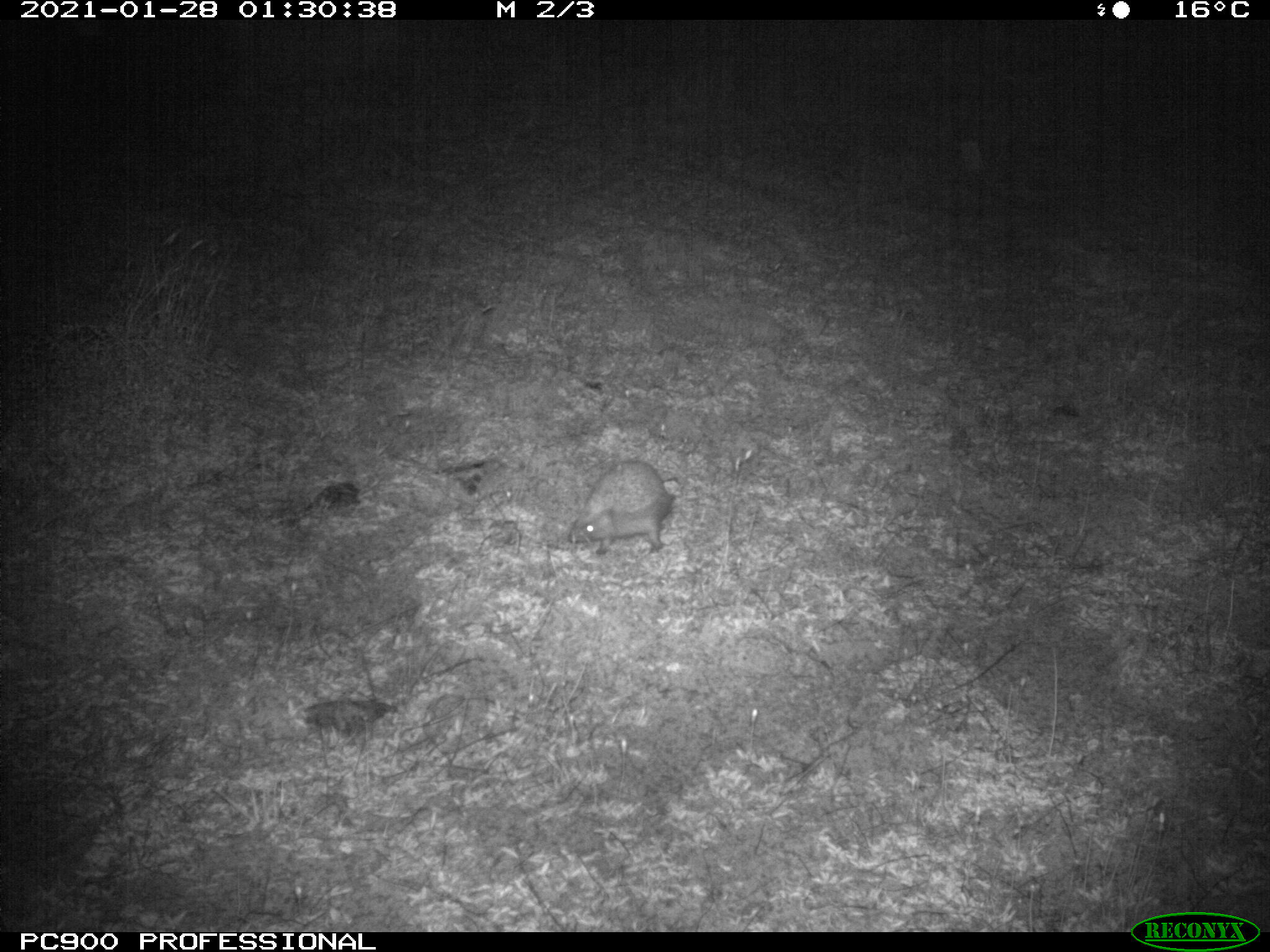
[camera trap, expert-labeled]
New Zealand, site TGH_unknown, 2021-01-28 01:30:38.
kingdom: Animalia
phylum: Chordata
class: Mammalia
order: Eulipotyphla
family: Erinaceidae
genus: Erinaceus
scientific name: Erinaceus europaeus europaeus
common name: european hedgehog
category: hedgehog